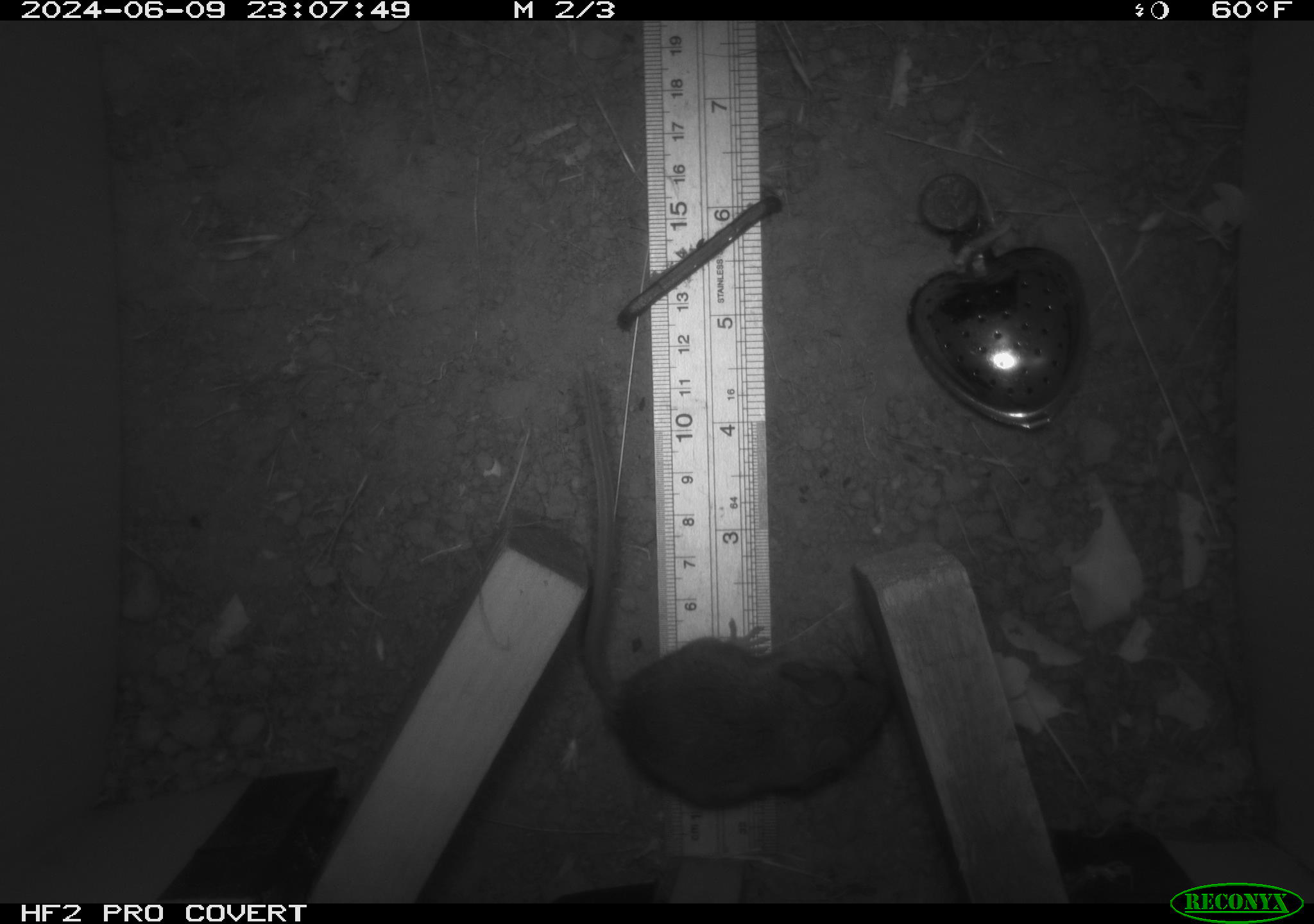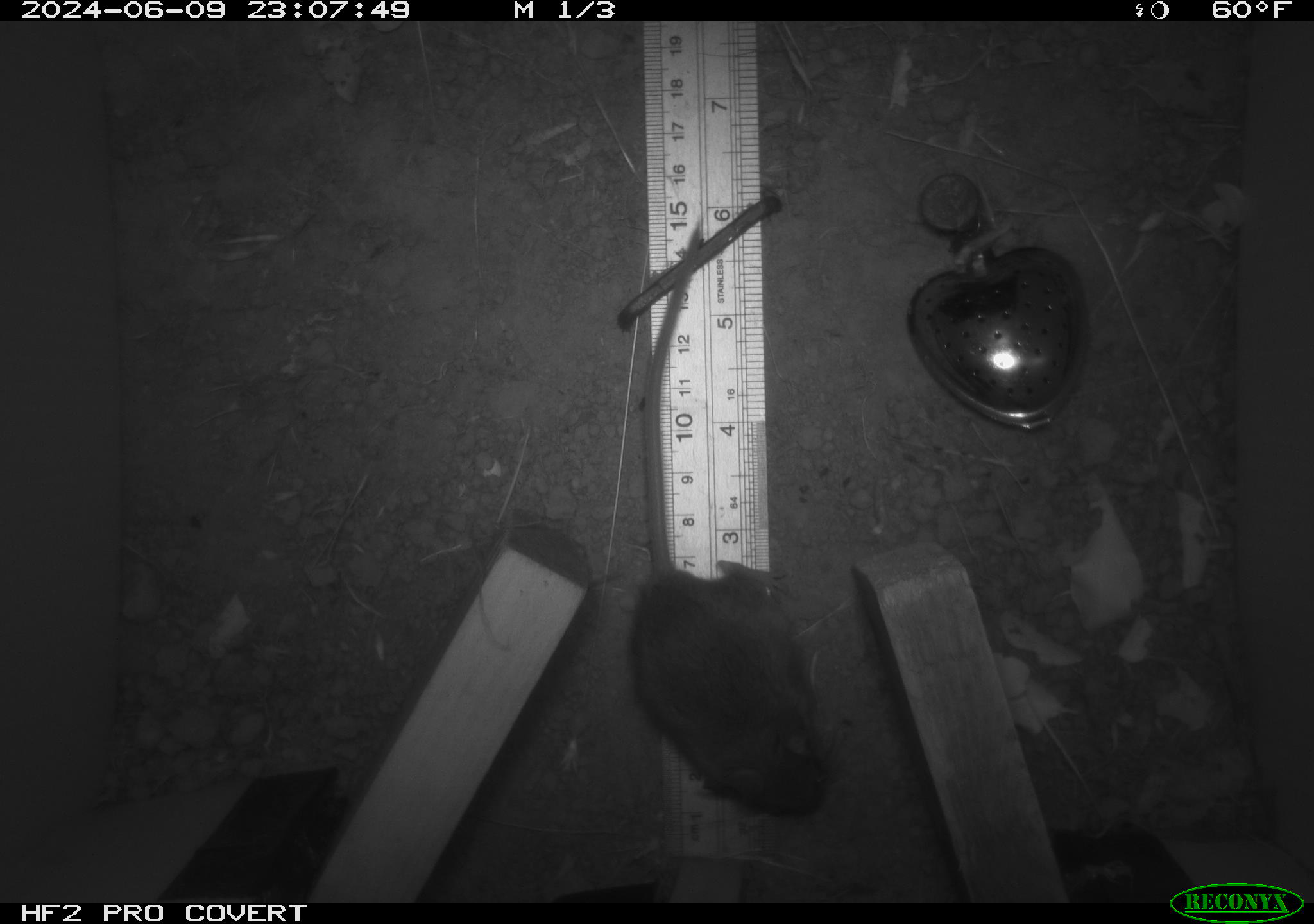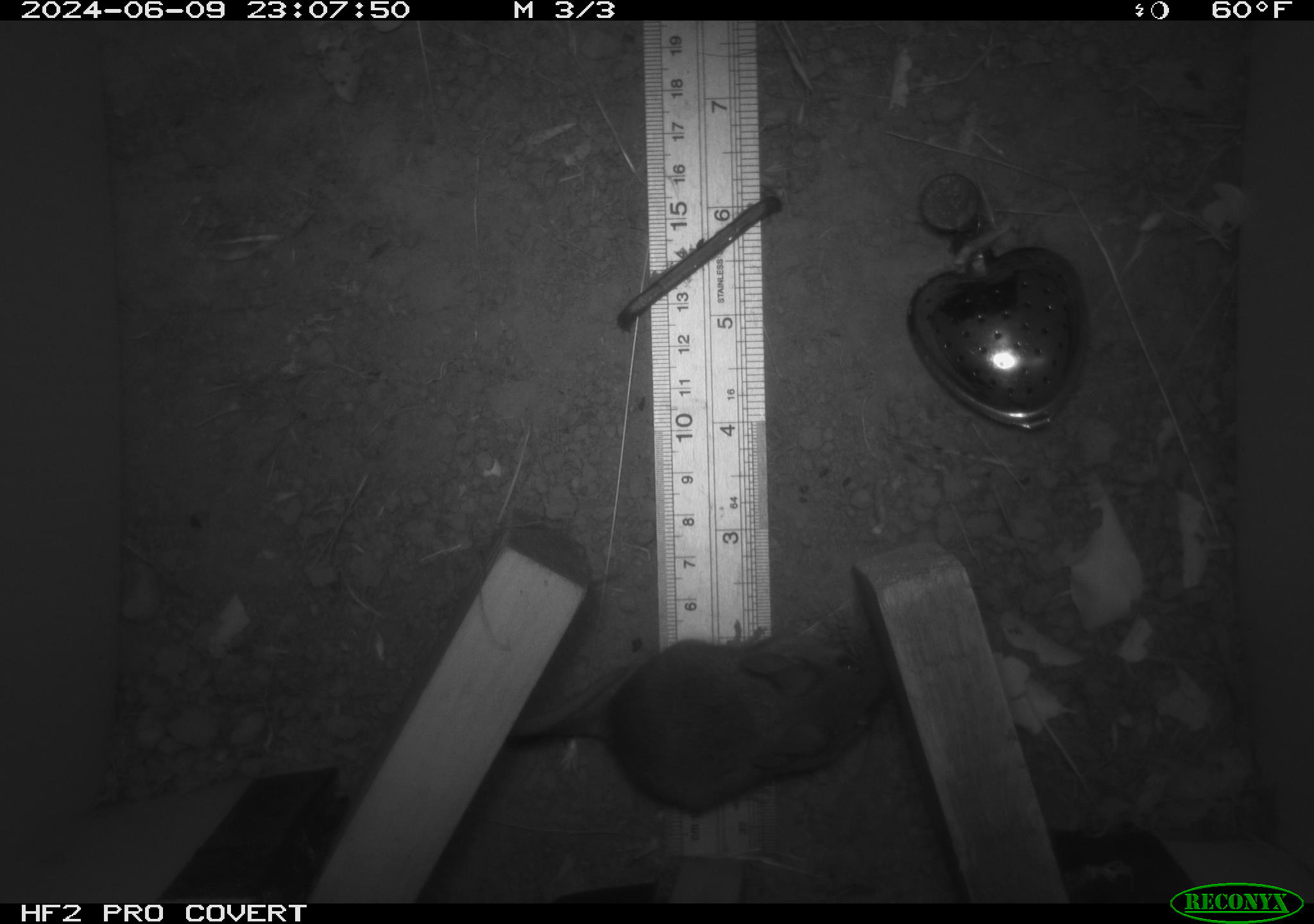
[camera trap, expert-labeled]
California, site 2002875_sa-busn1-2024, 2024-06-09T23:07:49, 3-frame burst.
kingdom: Animalia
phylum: Chordata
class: Mammalia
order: Rodentia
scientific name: Rodentia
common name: mouse species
Mouse species (Rodentia).